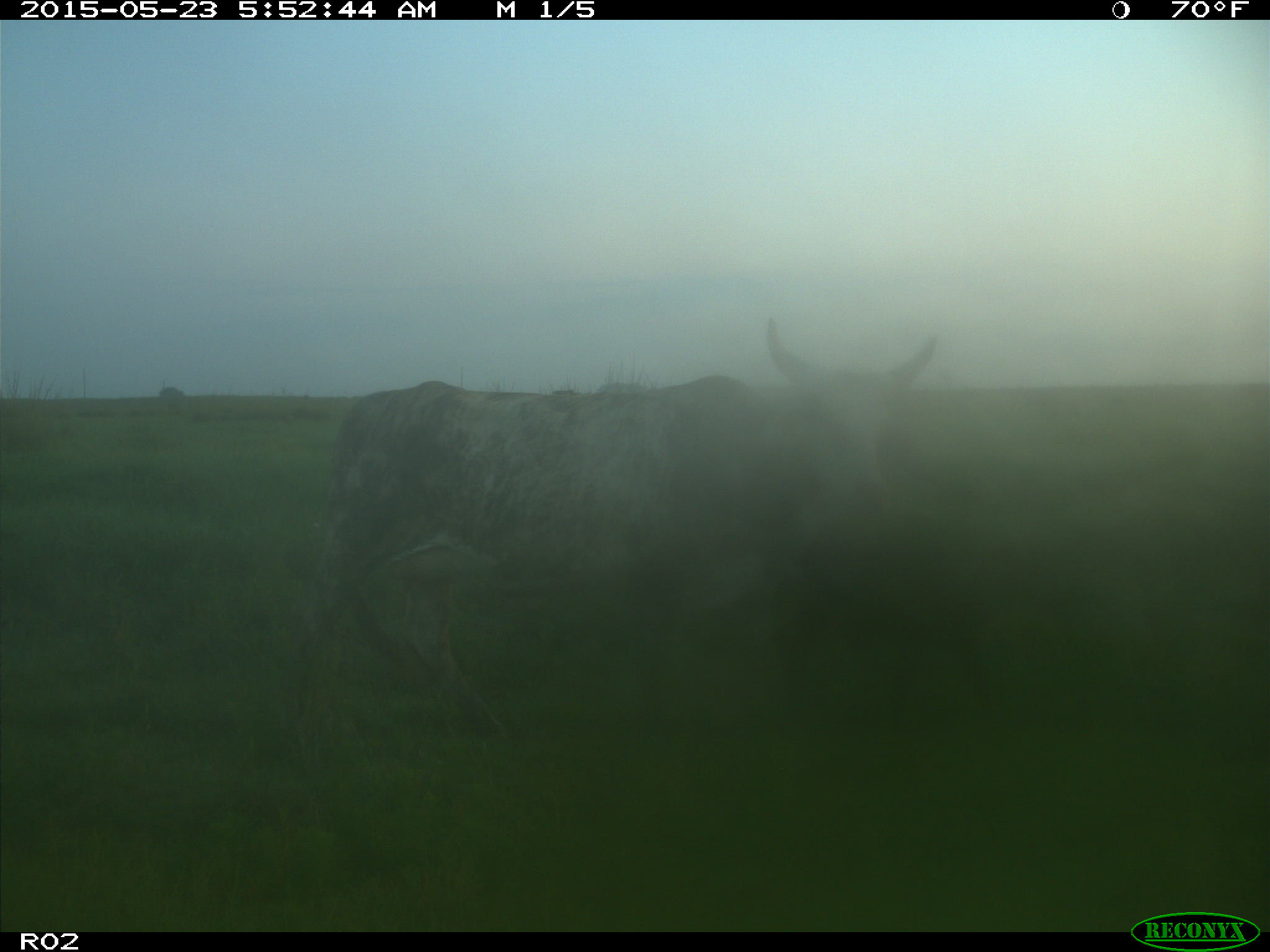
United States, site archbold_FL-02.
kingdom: Animalia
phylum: Chordata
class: Mammalia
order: Artiodactyla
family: Bovidae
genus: Bos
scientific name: Bos taurus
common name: domestic cow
Bos taurus (domestic cow).